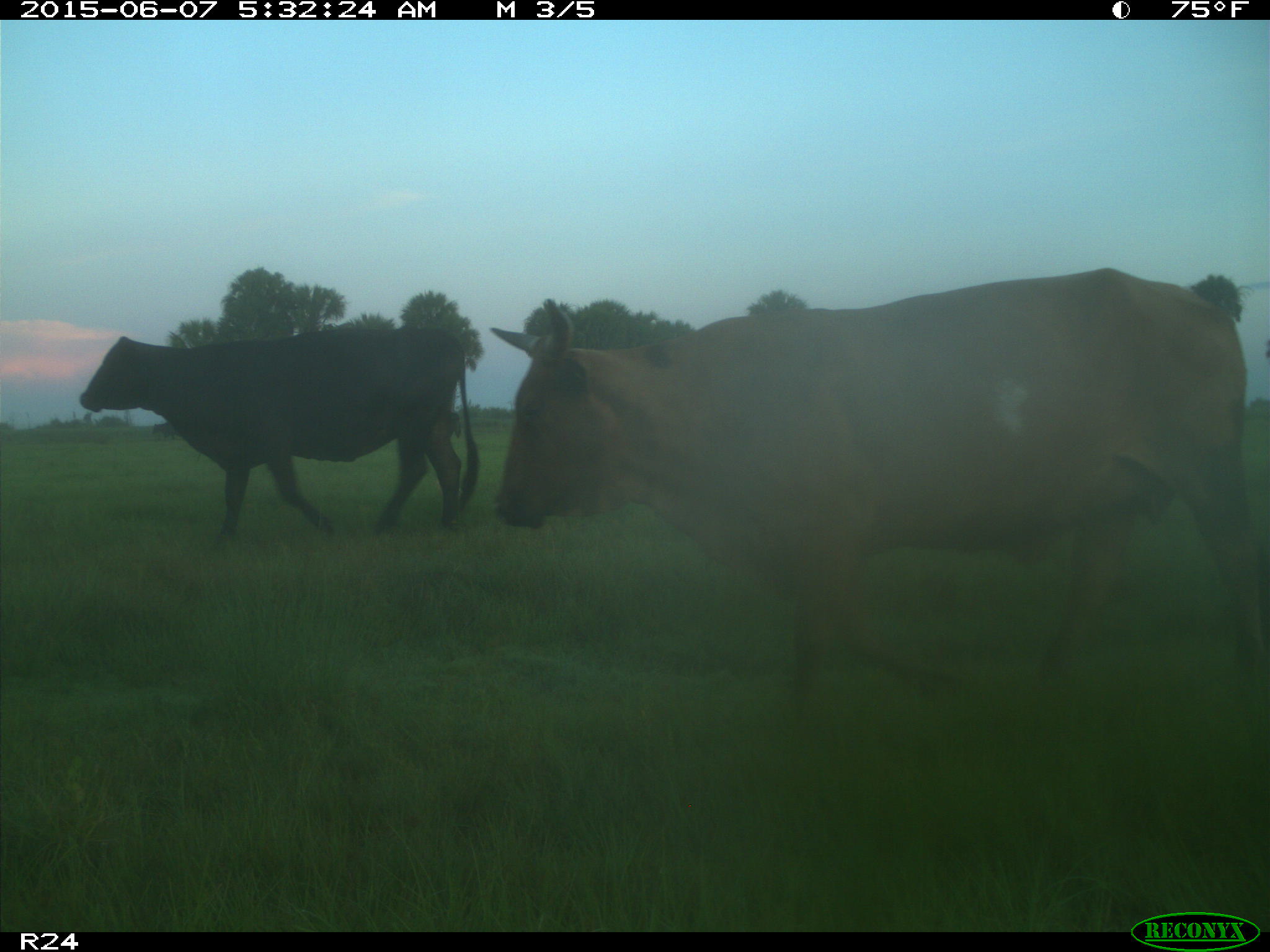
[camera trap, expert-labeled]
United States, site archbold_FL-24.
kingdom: Animalia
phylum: Chordata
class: Mammalia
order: Artiodactyla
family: Bovidae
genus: Bos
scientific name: Bos taurus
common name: domestic cow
Bos taurus (domestic cow).